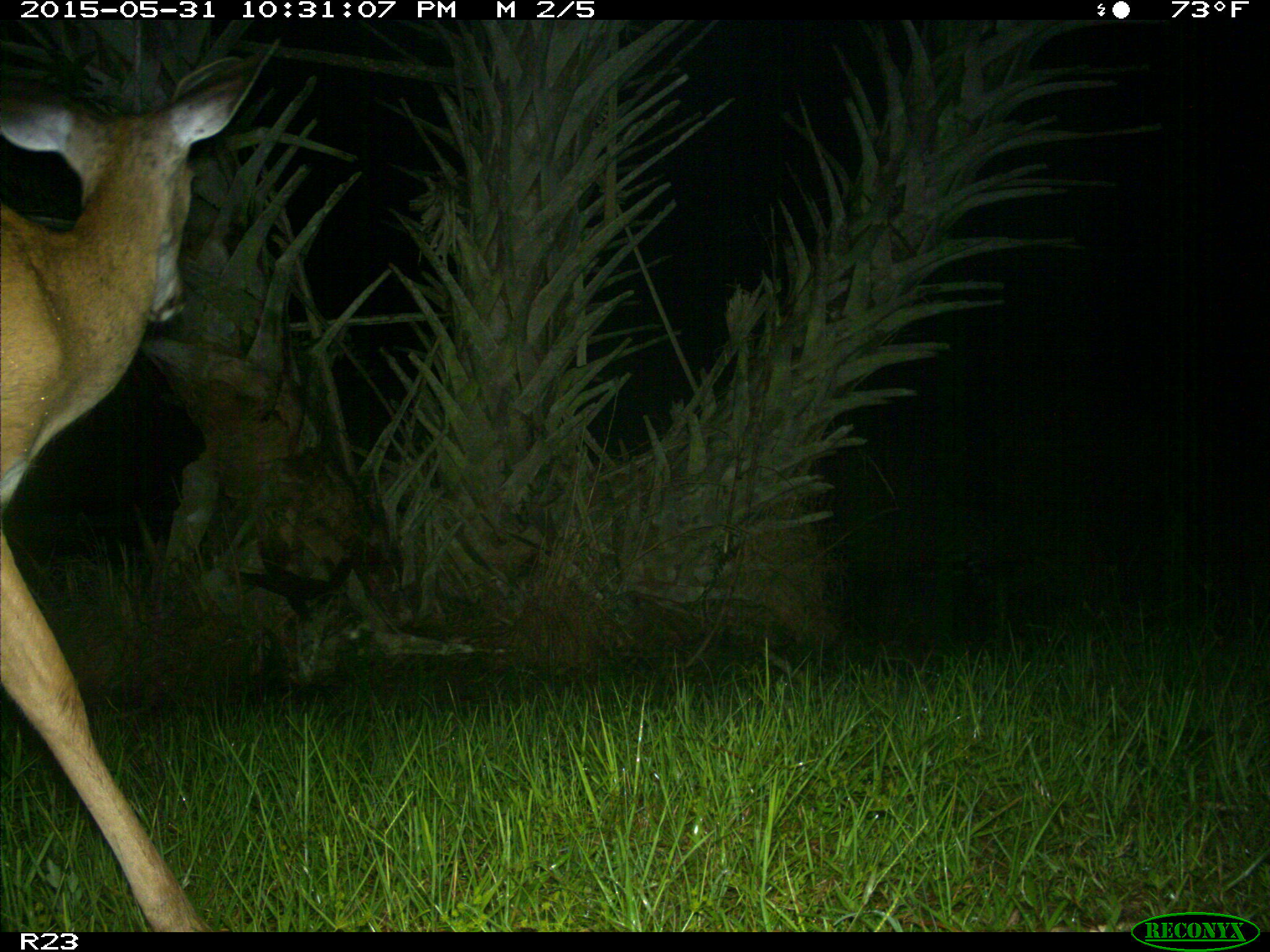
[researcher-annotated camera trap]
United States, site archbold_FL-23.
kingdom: Animalia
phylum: Chordata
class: Mammalia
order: Artiodactyla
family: Bovidae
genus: Bos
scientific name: Bos taurus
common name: domestic cow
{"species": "Bos taurus (domestic cow)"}